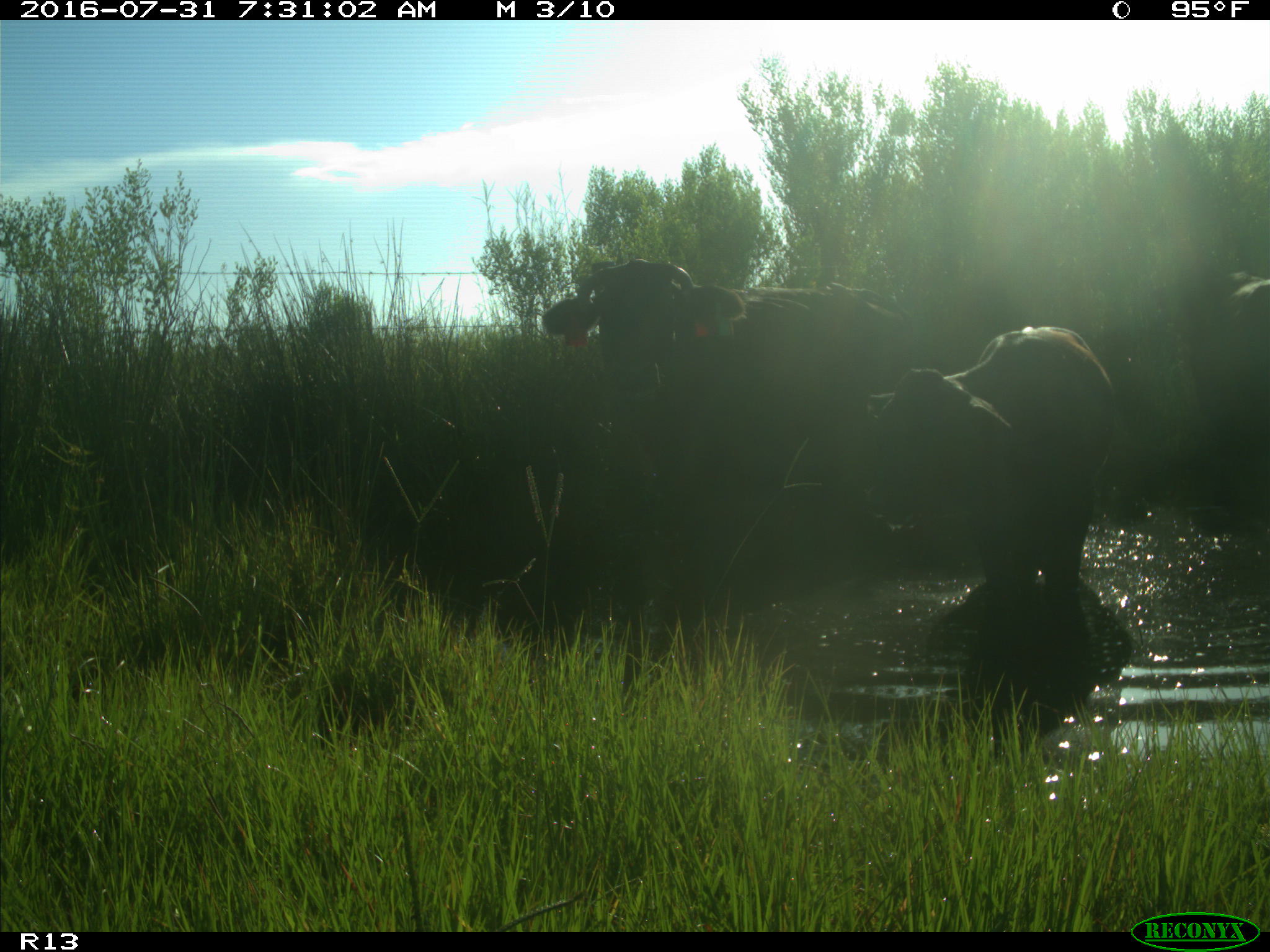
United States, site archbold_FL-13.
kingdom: Animalia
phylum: Chordata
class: Mammalia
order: Artiodactyla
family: Bovidae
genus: Bos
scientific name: Bos taurus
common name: domestic cow